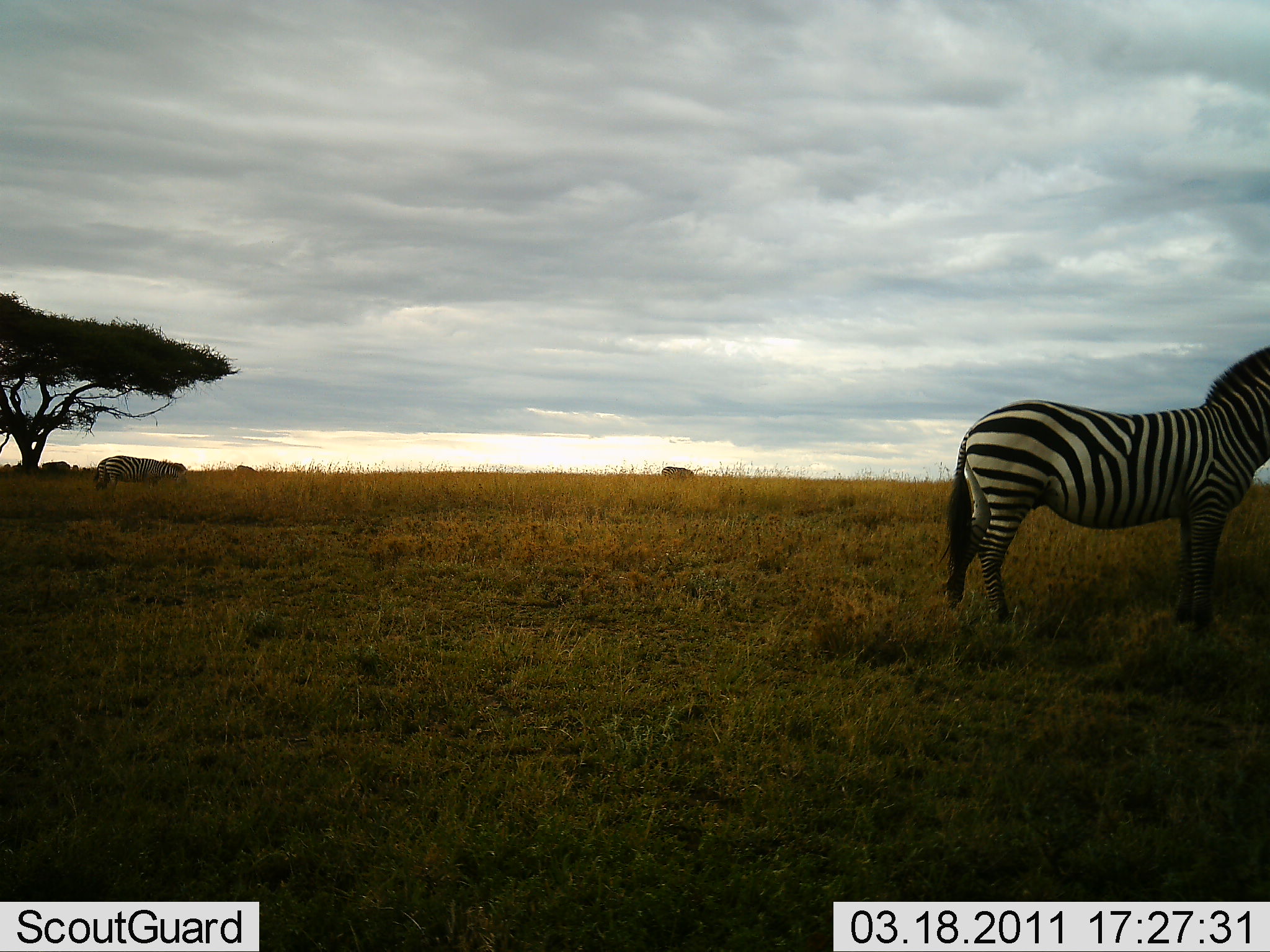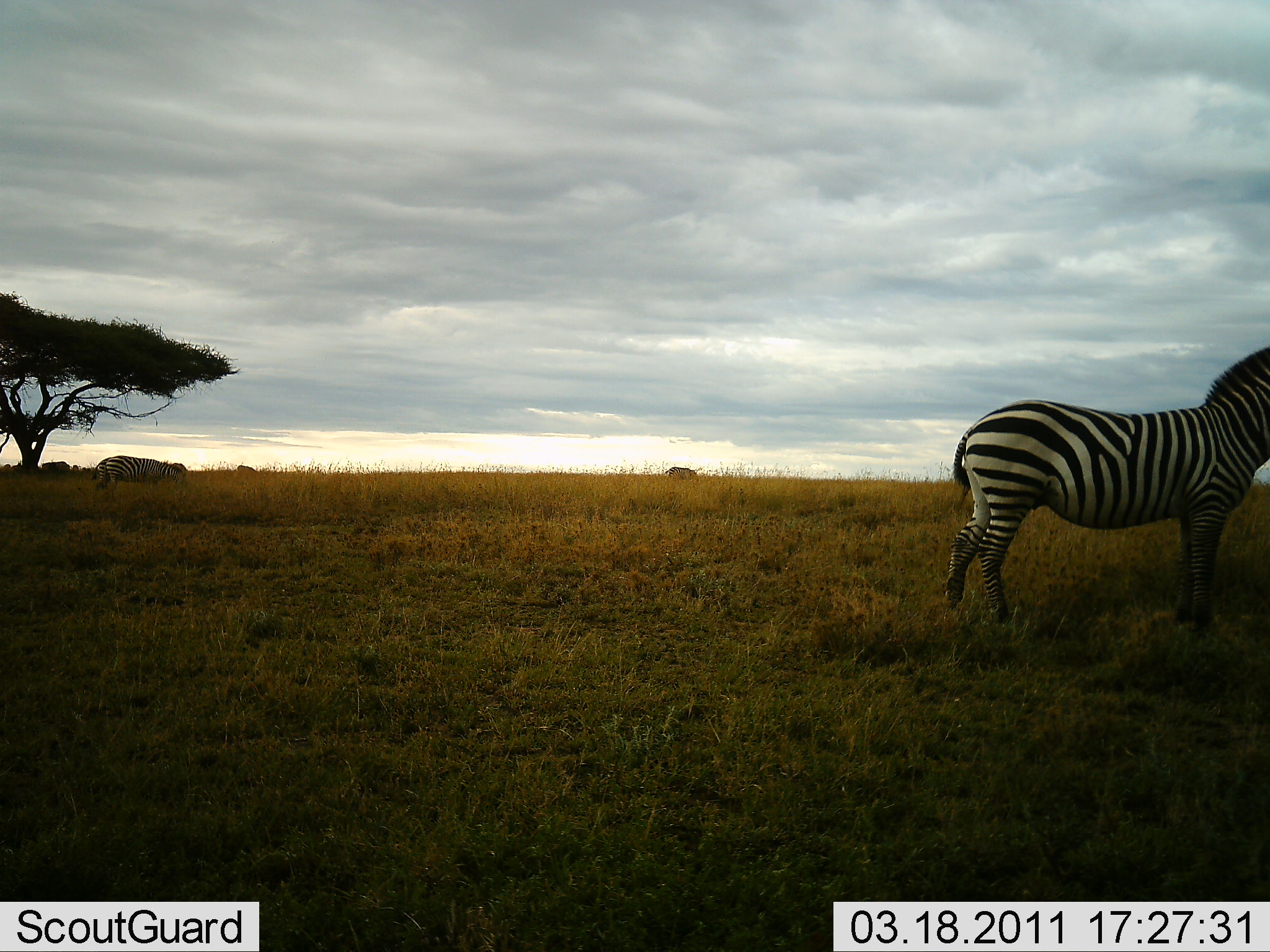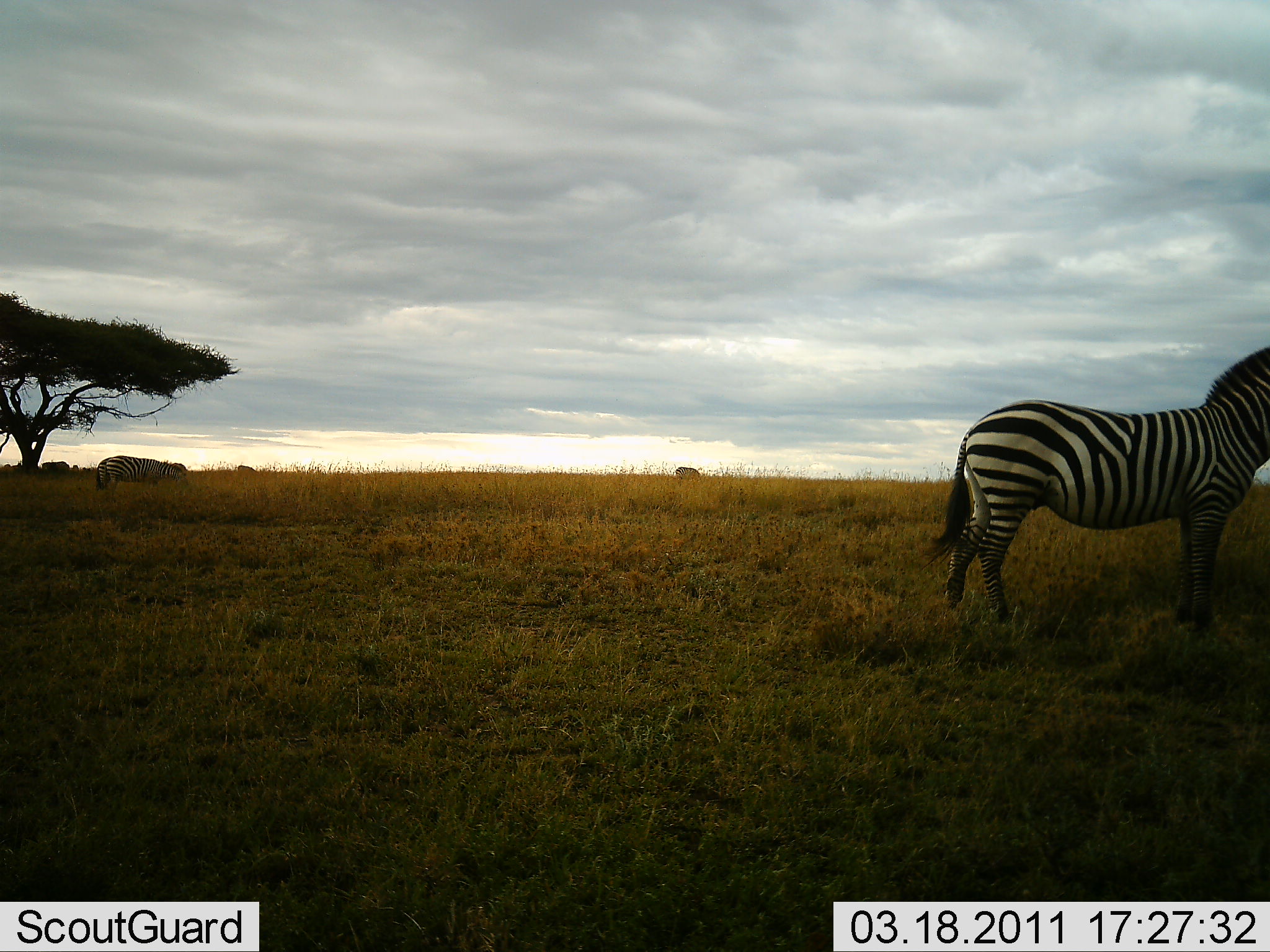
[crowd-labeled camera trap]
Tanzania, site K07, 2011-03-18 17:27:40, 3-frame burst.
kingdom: Animalia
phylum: Chordata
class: Mammalia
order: Perissodactyla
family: Equidae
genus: Equus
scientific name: Equus quagga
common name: plains zebra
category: zebra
Zebra (plains zebra) (Equus quagga), count 2. Behavior (volunteer vote fractions): standing 90%, resting 10%, moving 0%, interacting 0%. Young present (vote fraction): 0%. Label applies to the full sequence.